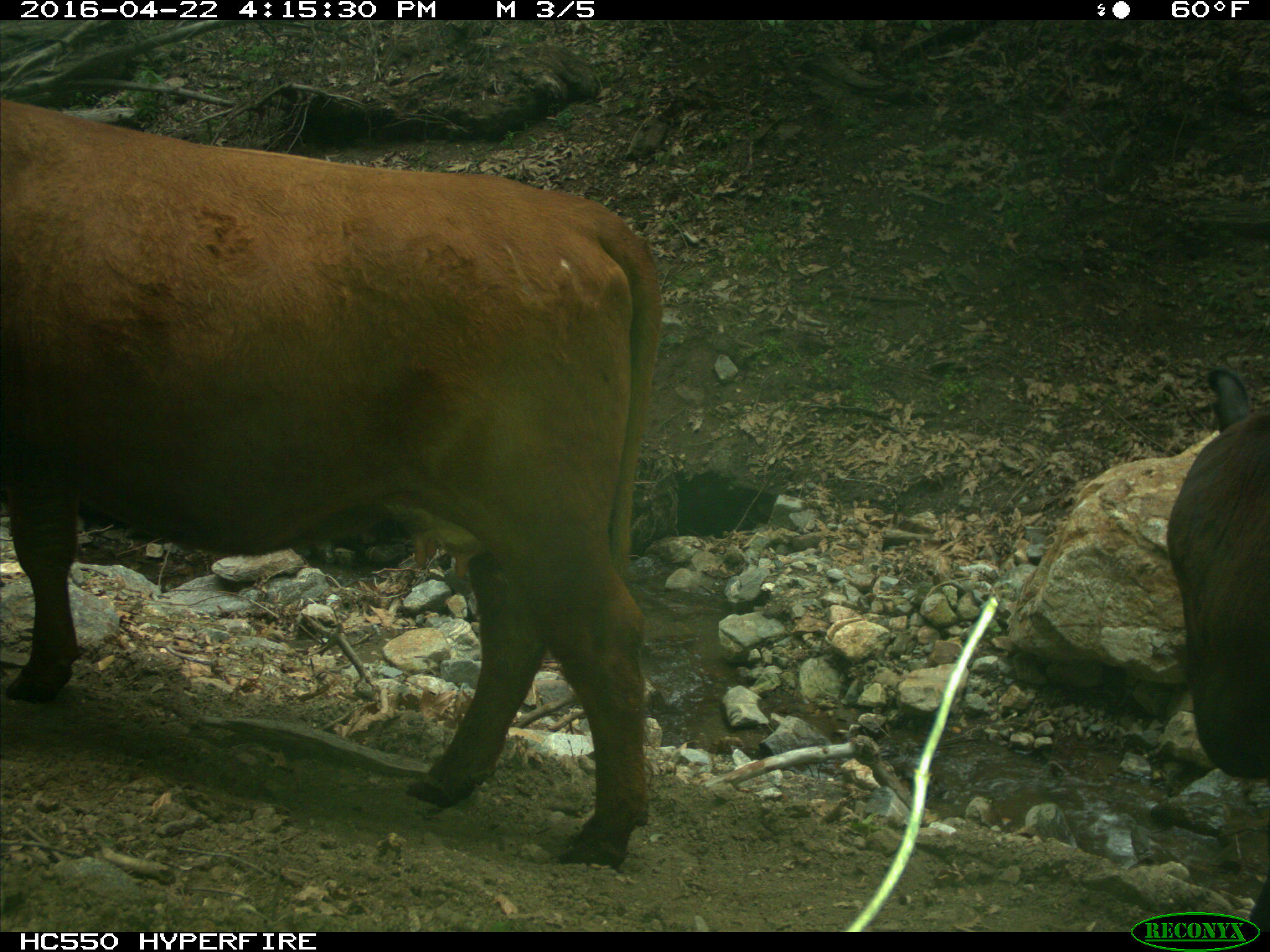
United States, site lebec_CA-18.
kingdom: Animalia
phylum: Chordata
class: Mammalia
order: Artiodactyla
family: Bovidae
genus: Bos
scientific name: Bos taurus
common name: domestic cow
Bos taurus (domestic cow).